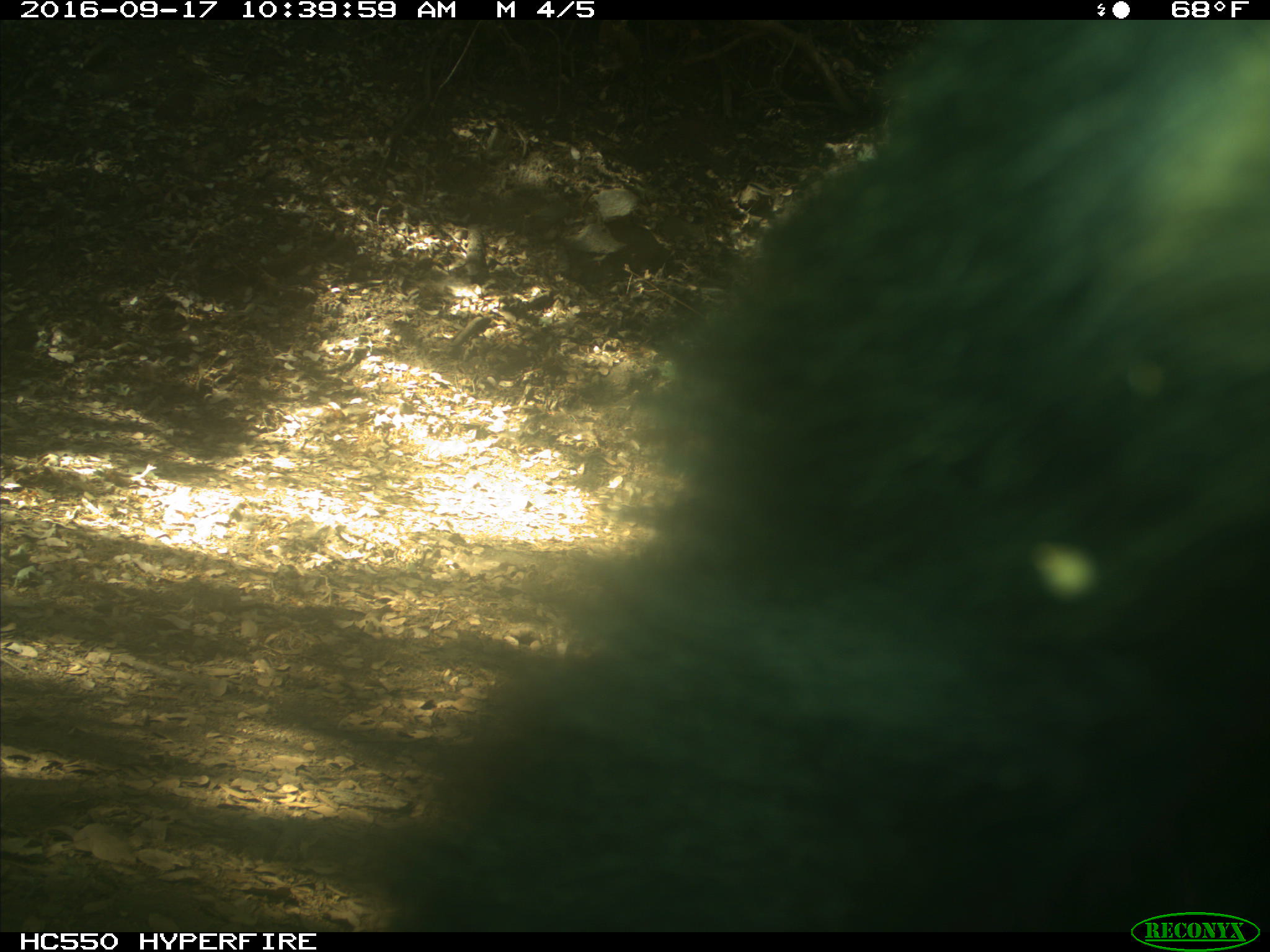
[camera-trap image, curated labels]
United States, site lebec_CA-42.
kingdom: Animalia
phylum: Chordata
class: Mammalia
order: Carnivora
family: Ursidae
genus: Ursus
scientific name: Ursus americanus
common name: american black bear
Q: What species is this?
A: Ursus americanus (american black bear).